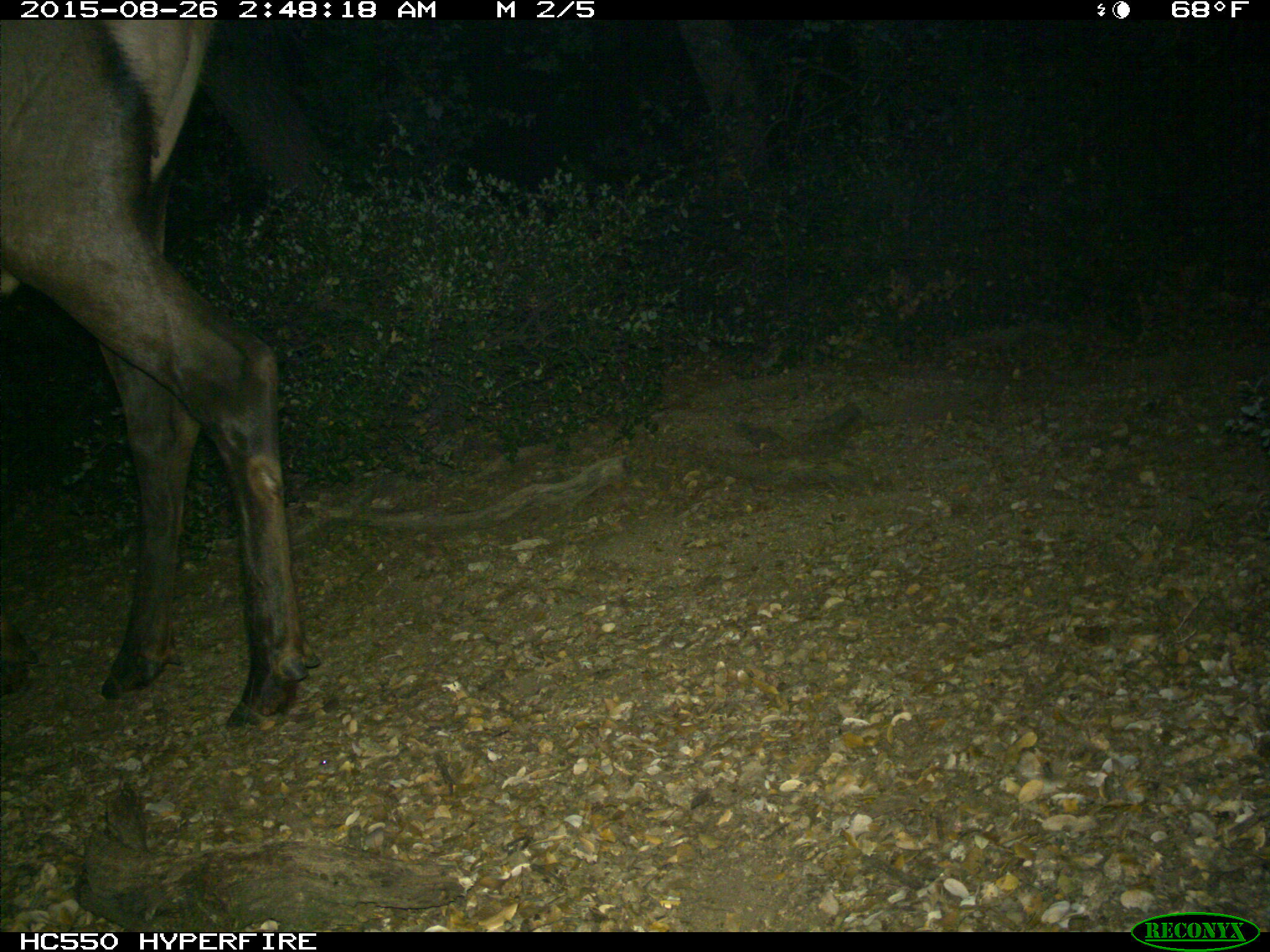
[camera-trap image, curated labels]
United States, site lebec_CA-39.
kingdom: Animalia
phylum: Chordata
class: Mammalia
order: Artiodactyla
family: Cervidae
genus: Cervus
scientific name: Cervus canadensis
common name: elk